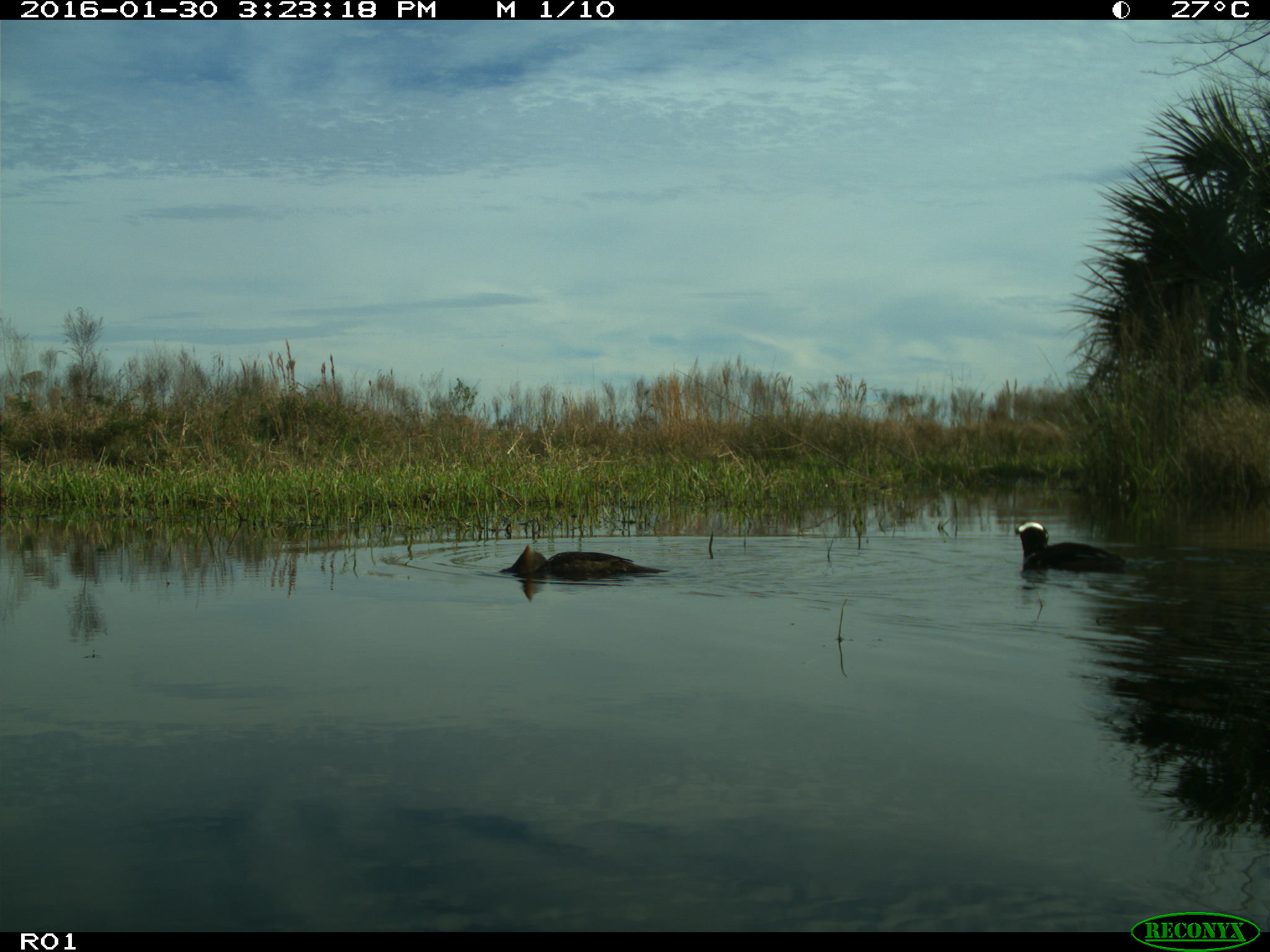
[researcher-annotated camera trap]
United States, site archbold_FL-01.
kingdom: Animalia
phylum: Chordata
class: Aves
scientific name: Aves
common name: birds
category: unidentified bird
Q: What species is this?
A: Unidentified bird (birds) (Aves).